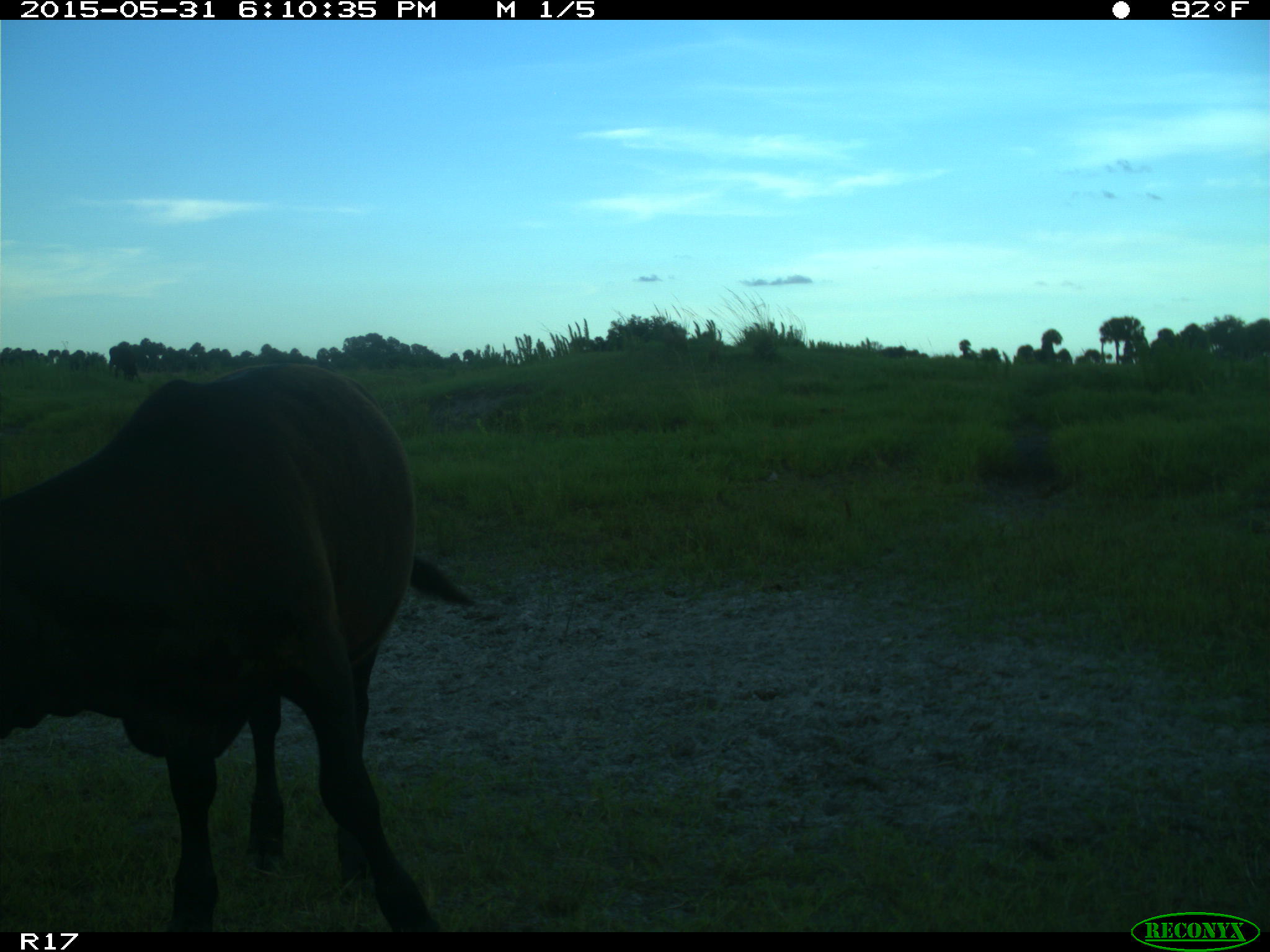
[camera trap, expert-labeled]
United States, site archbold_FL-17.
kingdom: Animalia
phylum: Chordata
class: Mammalia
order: Artiodactyla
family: Bovidae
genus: Bos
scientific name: Bos taurus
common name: domestic cow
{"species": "Bos taurus (domestic cow)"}